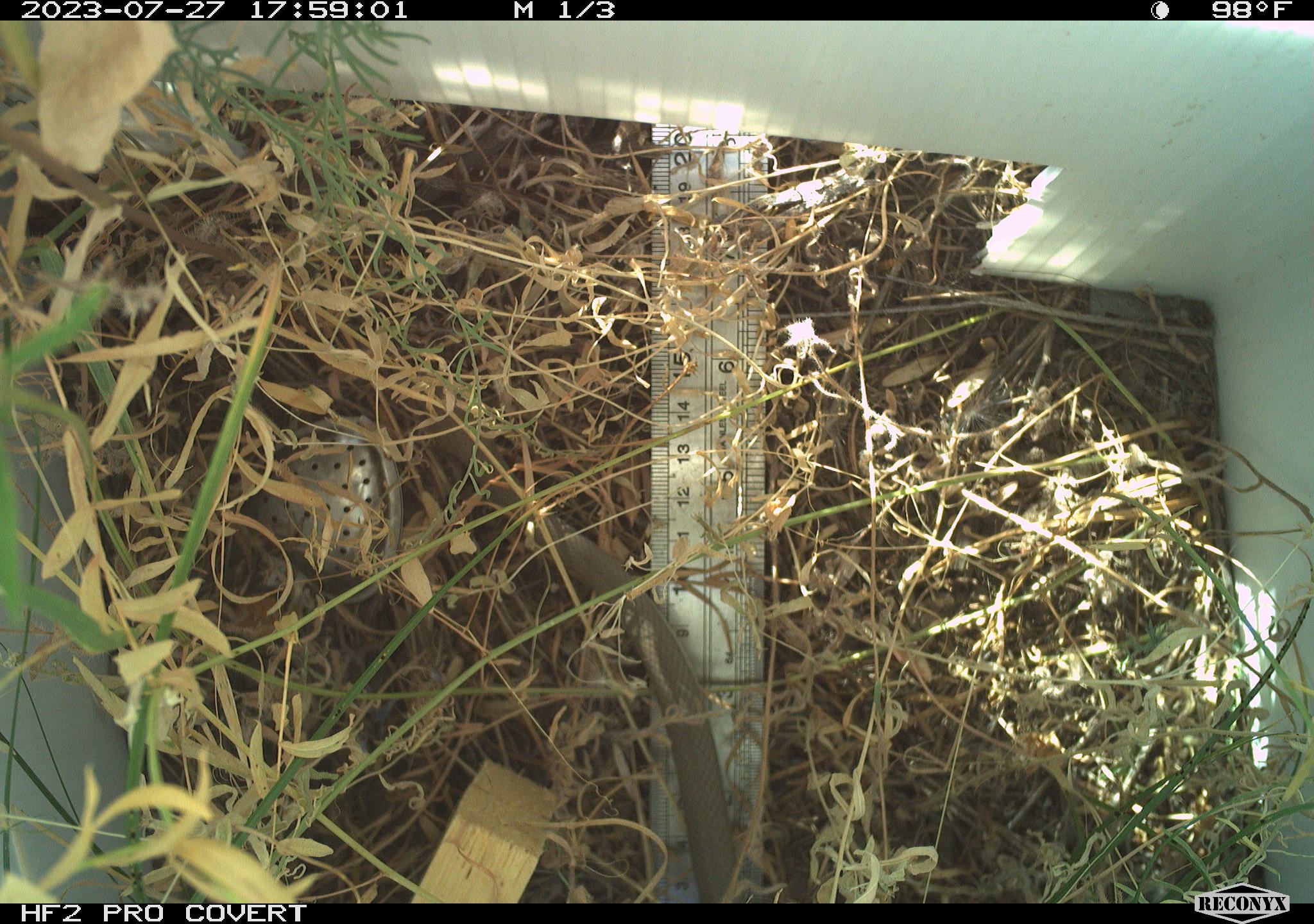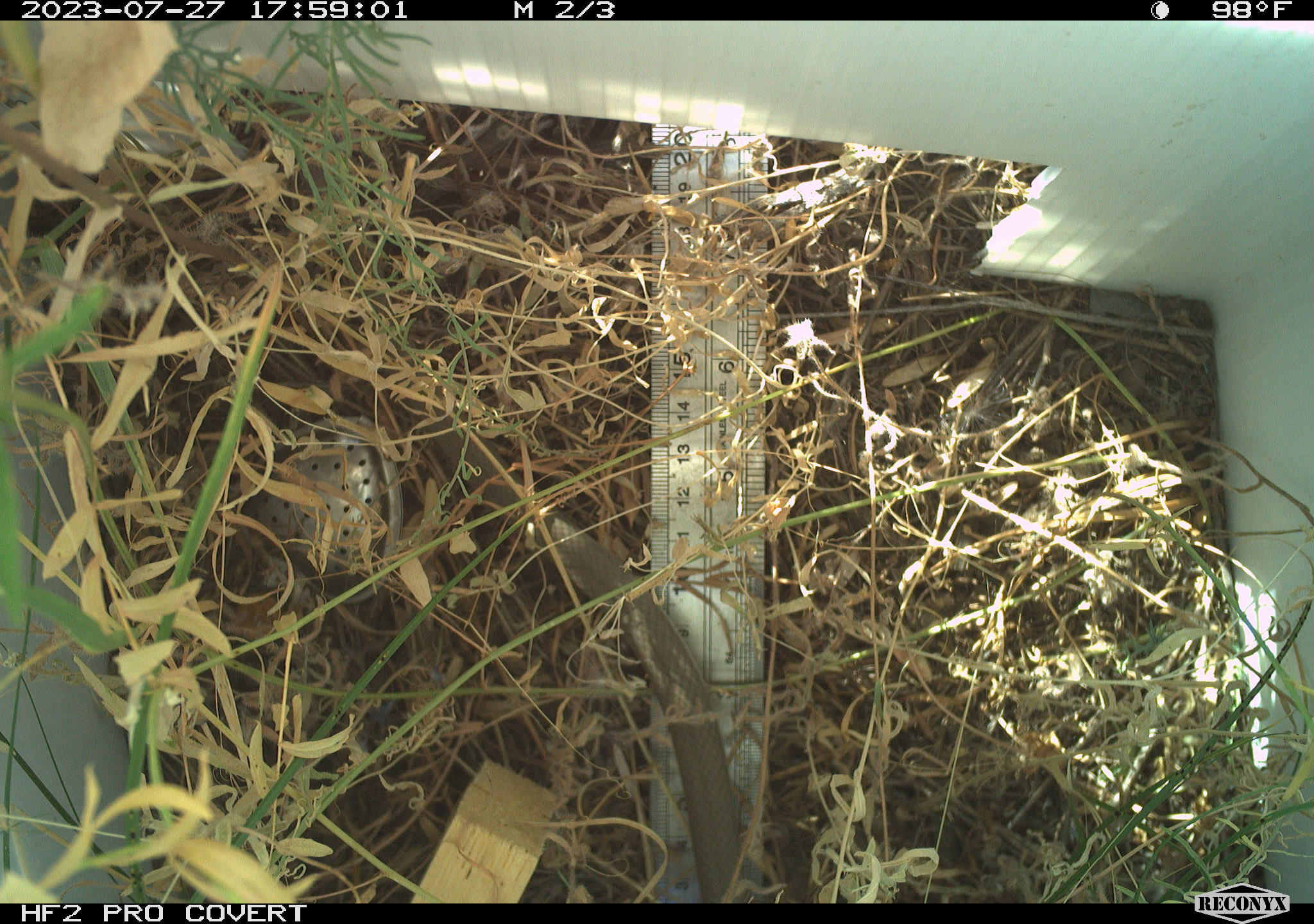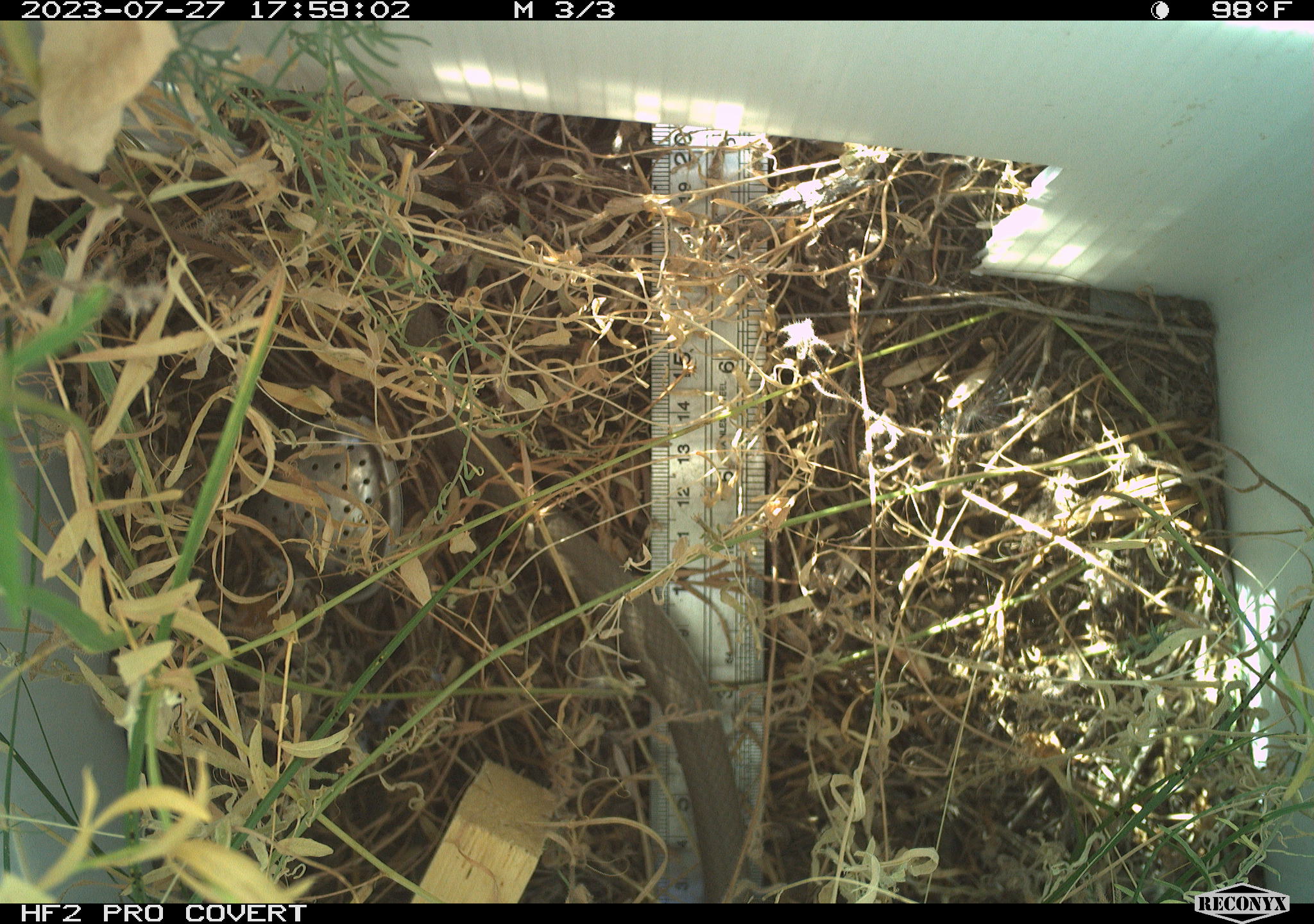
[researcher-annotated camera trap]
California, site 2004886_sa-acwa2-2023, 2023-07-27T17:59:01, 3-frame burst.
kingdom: Animalia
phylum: Chordata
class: Reptilia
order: Squamata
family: Colubridae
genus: Coluber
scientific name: Coluber constrictor mormon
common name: western yellow-bellied racer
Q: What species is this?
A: Western yellow-bellied racer (Coluber constrictor mormon).